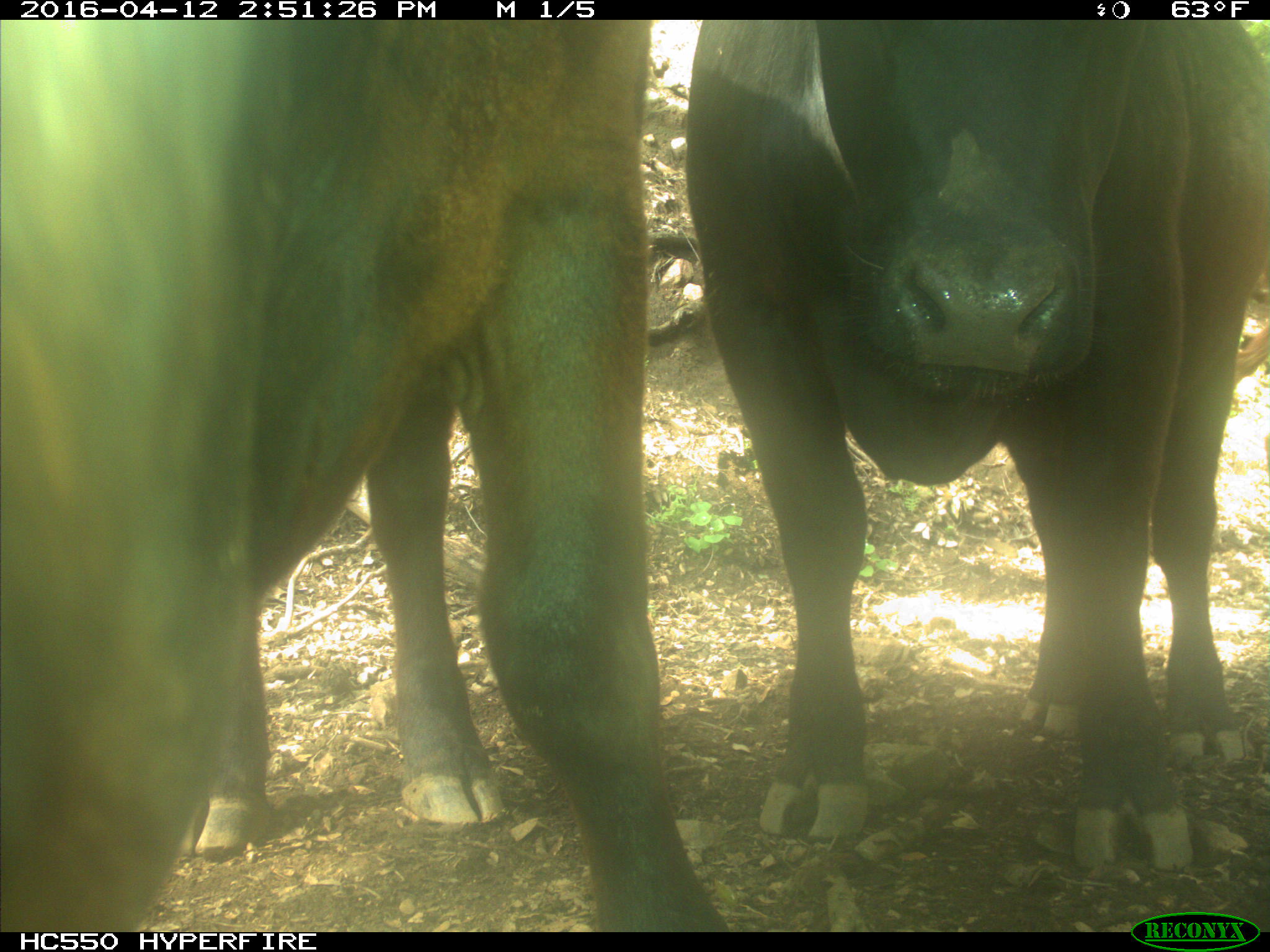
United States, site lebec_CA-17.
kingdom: Animalia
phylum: Chordata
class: Mammalia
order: Artiodactyla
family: Bovidae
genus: Bos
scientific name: Bos taurus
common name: domestic cow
Bos taurus (domestic cow).